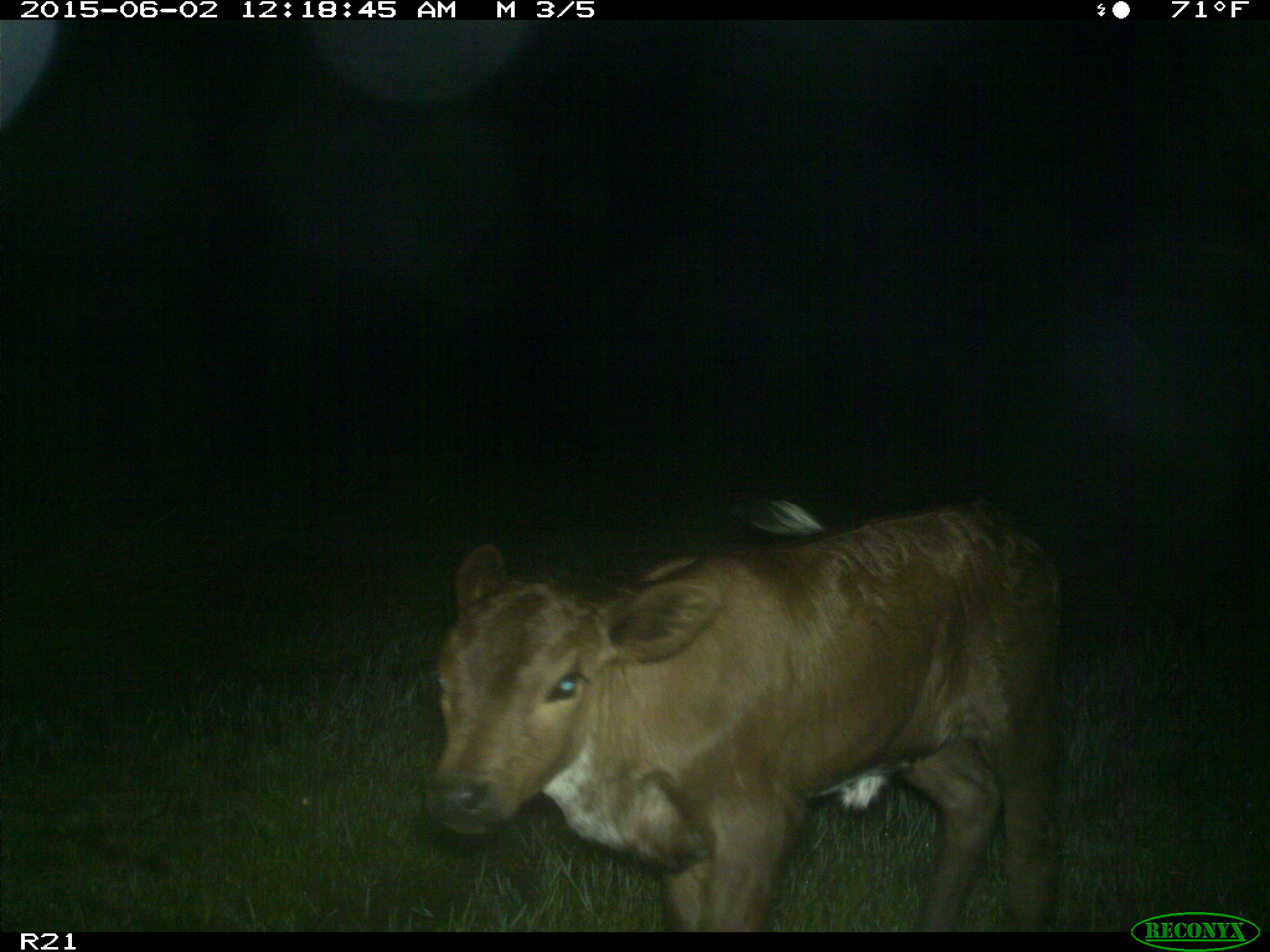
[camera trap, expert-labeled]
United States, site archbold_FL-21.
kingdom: Animalia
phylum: Chordata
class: Mammalia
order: Artiodactyla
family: Bovidae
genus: Bos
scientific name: Bos taurus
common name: domestic cow